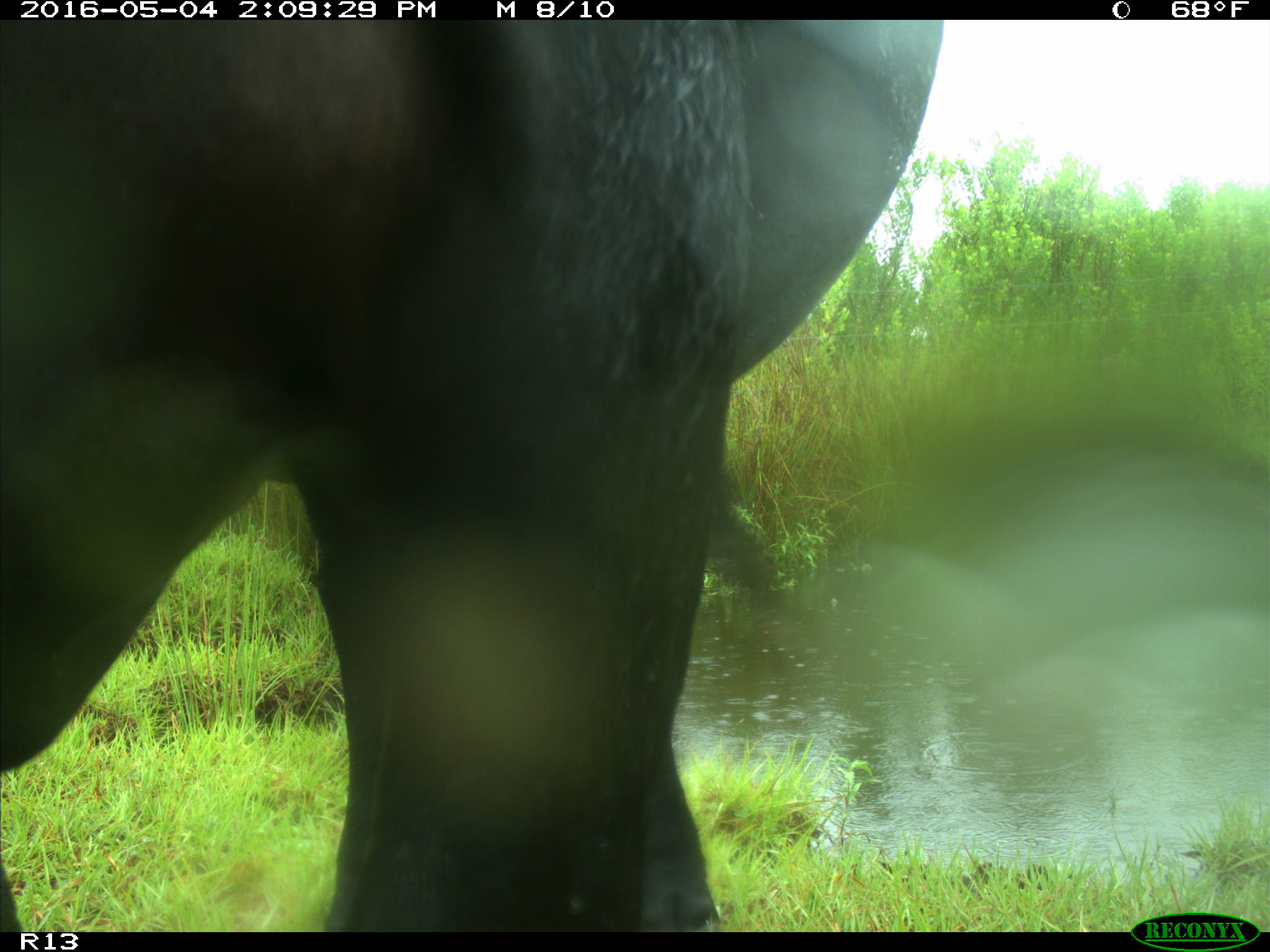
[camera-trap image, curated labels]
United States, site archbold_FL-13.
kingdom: Animalia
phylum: Chordata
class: Mammalia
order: Artiodactyla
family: Bovidae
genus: Bos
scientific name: Bos taurus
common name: domestic cow